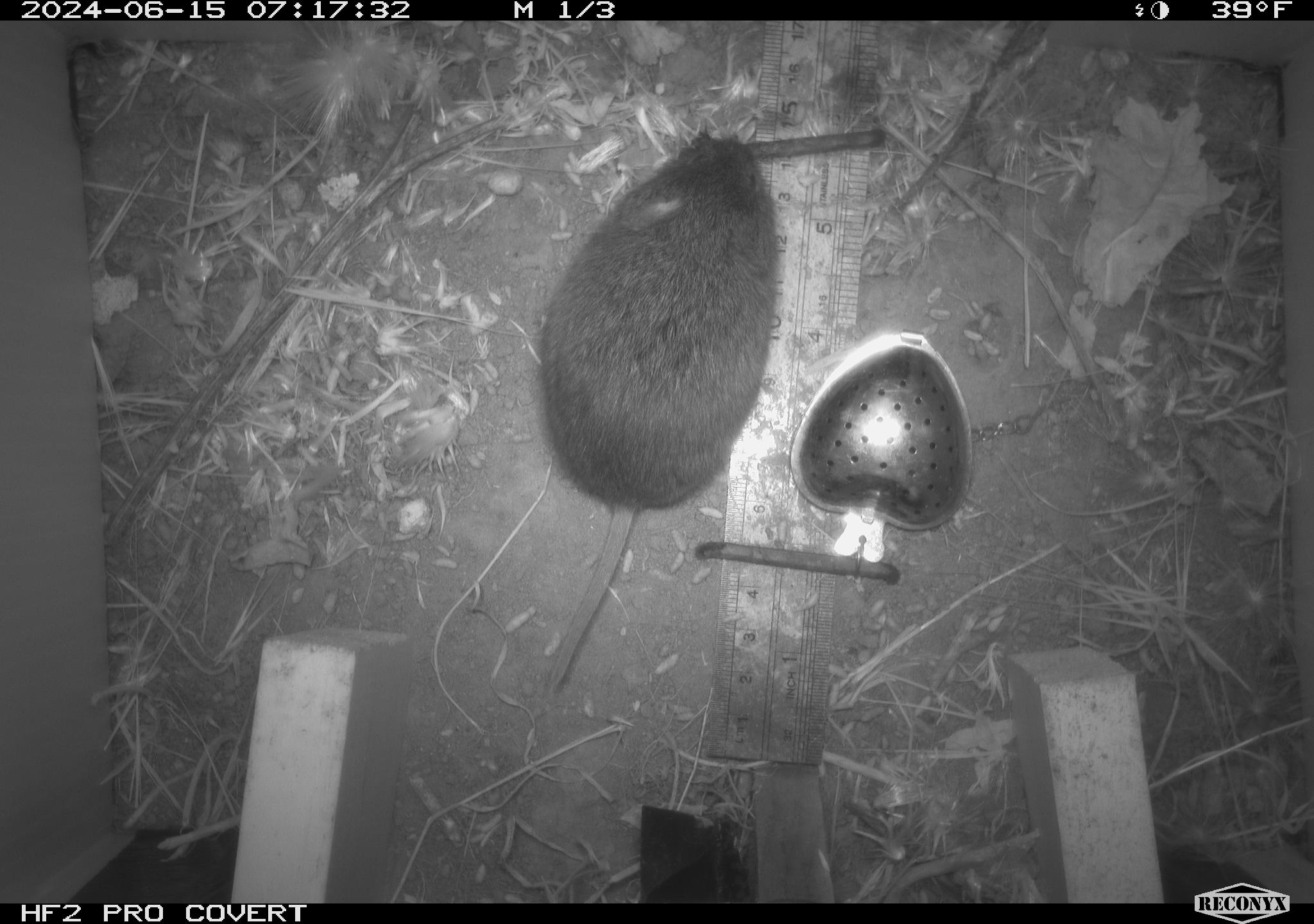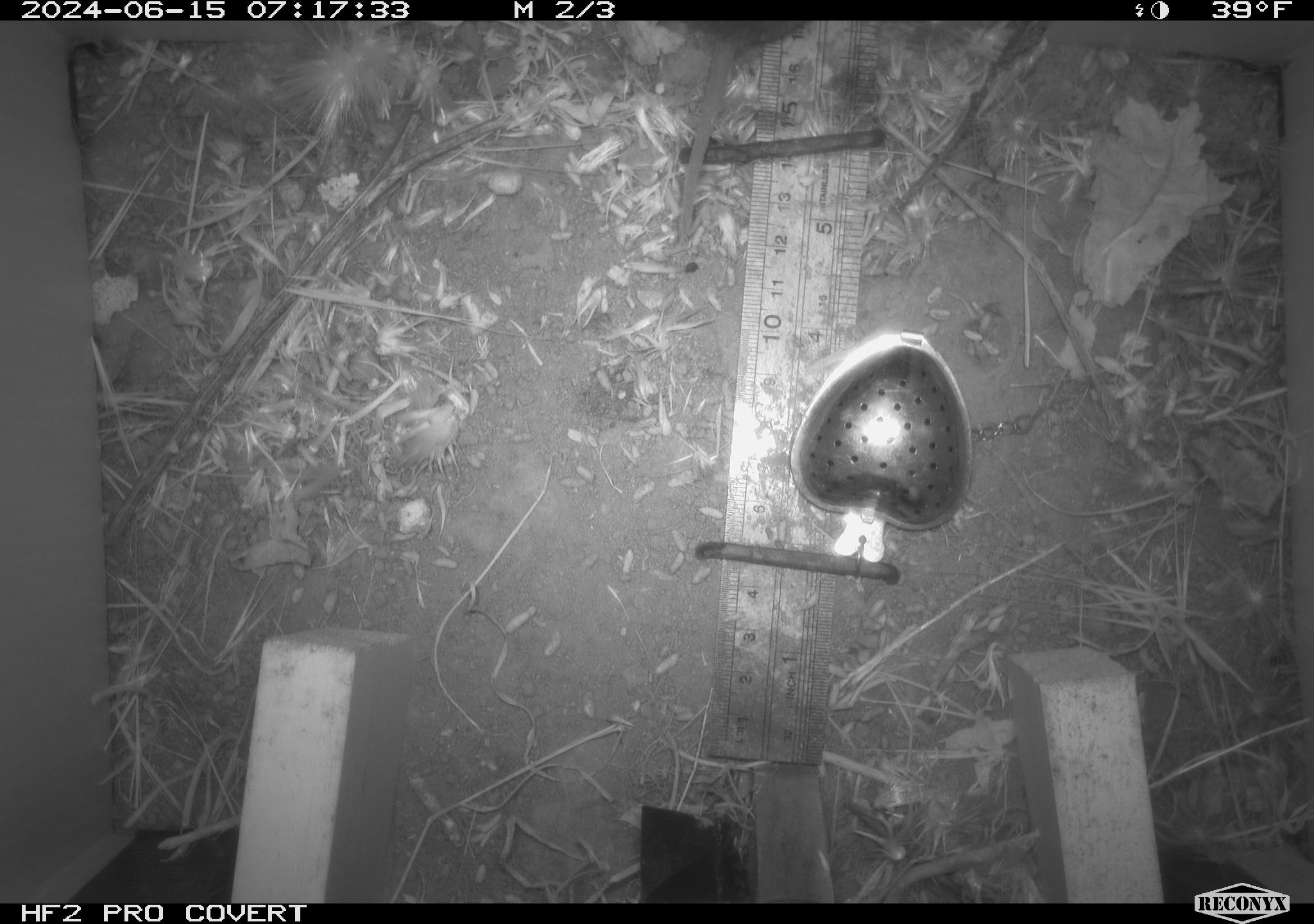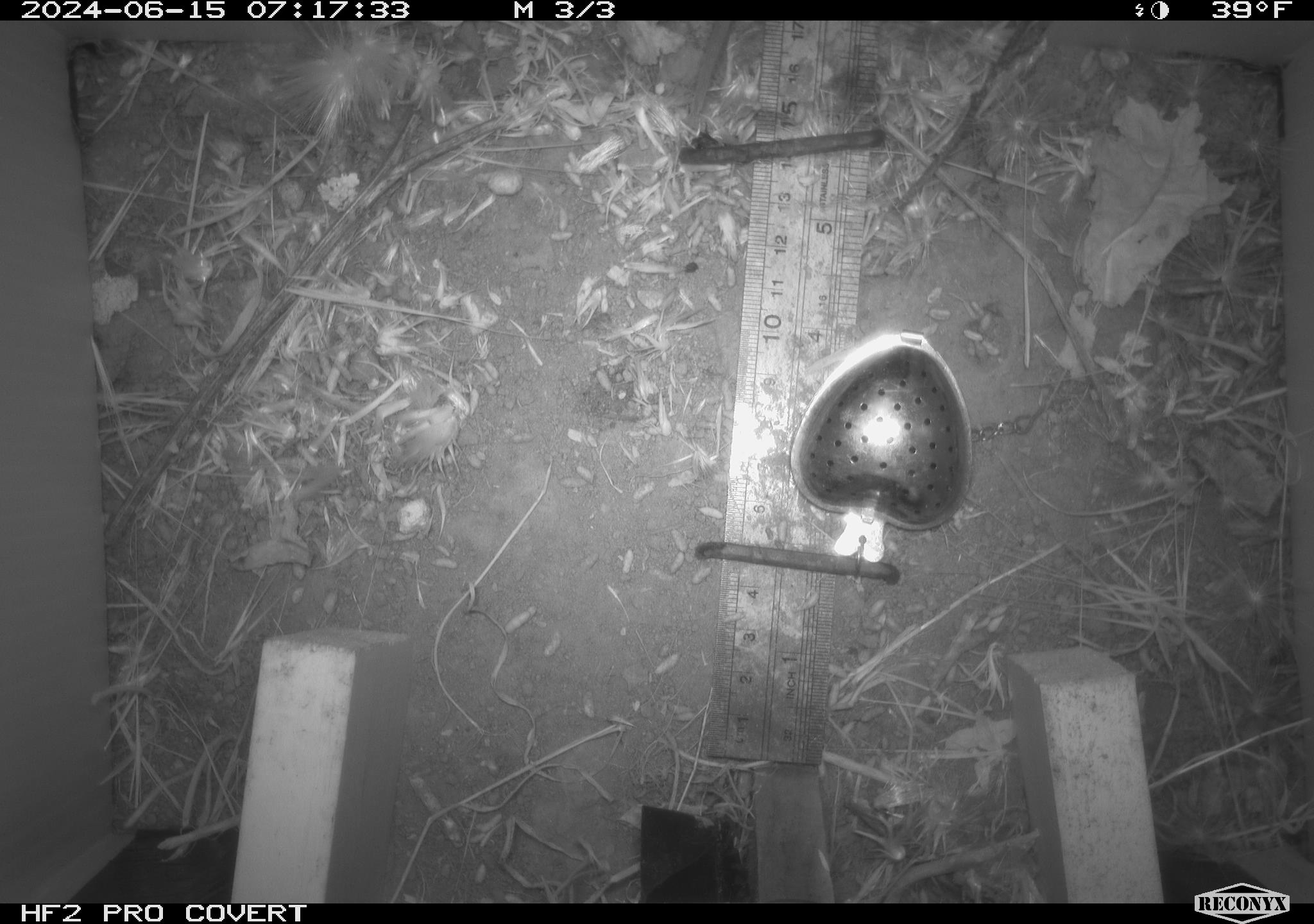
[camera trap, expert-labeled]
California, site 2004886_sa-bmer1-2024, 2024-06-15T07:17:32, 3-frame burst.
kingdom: Animalia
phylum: Chordata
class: Mammalia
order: Rodentia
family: Cricetidae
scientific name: Cricetidae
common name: hamsters, voles, lemmings, and allies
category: cricetidae family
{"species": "cricetidae family (hamsters, voles, lemmings, and allies) (Cricetidae)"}